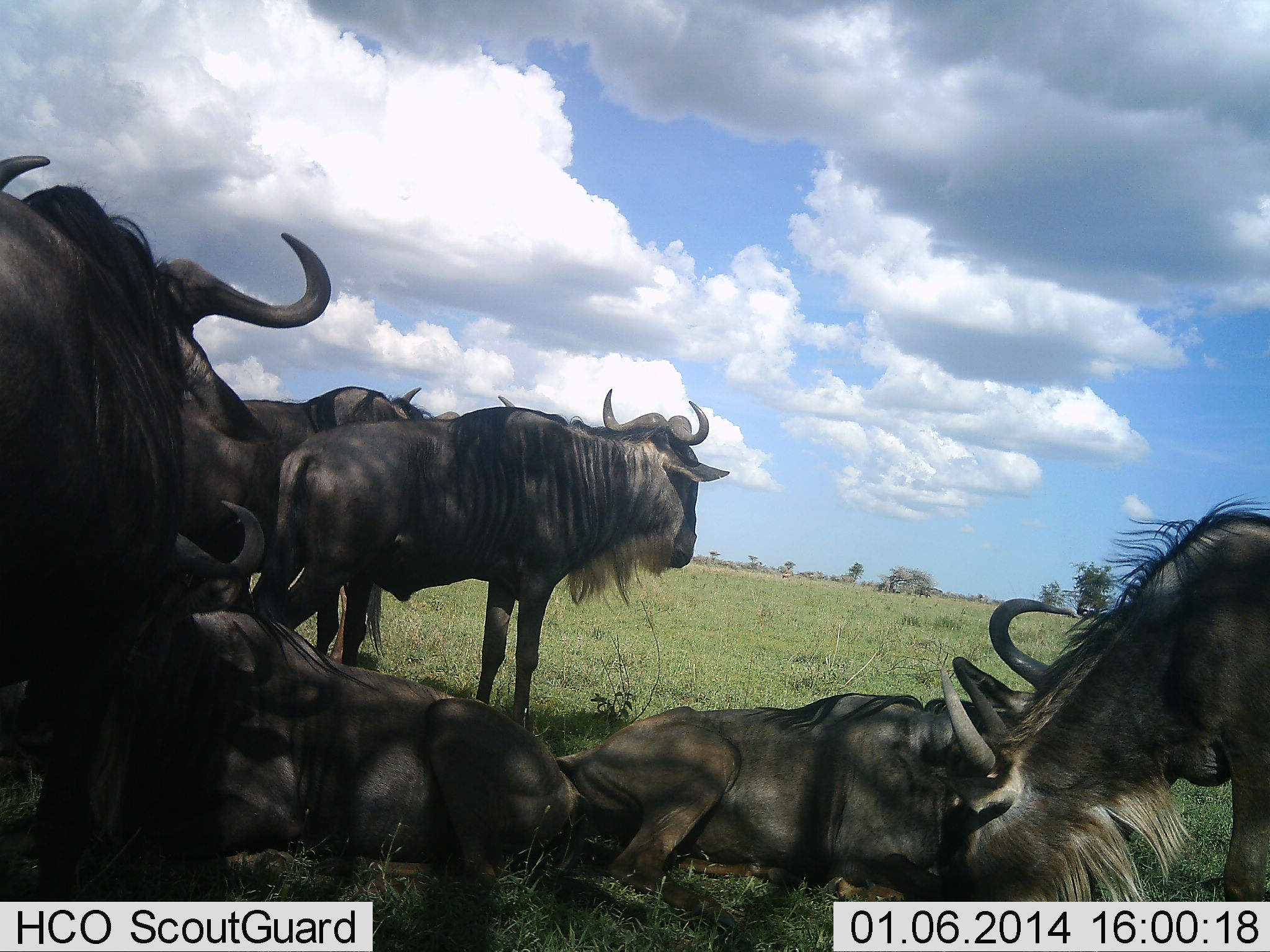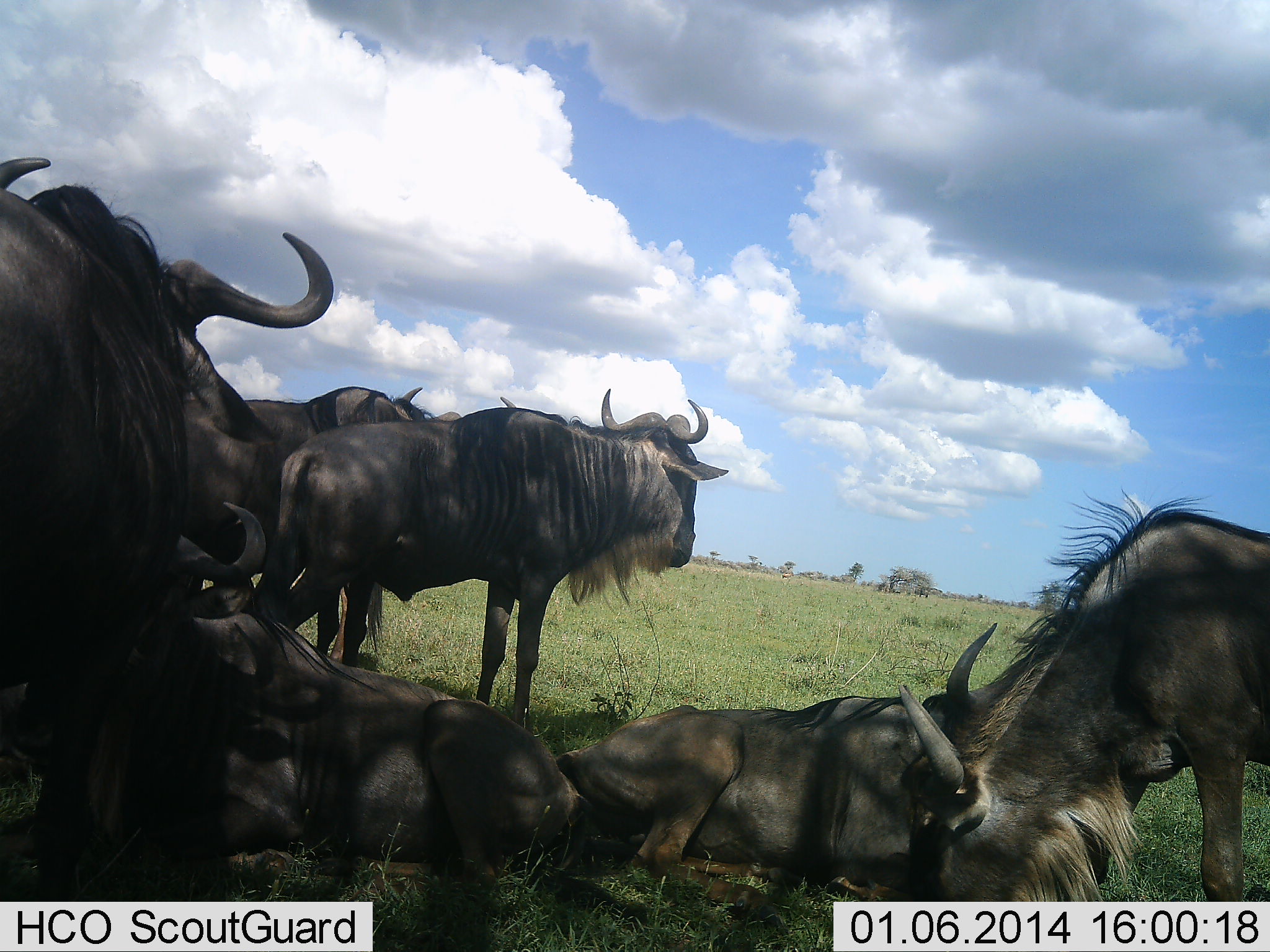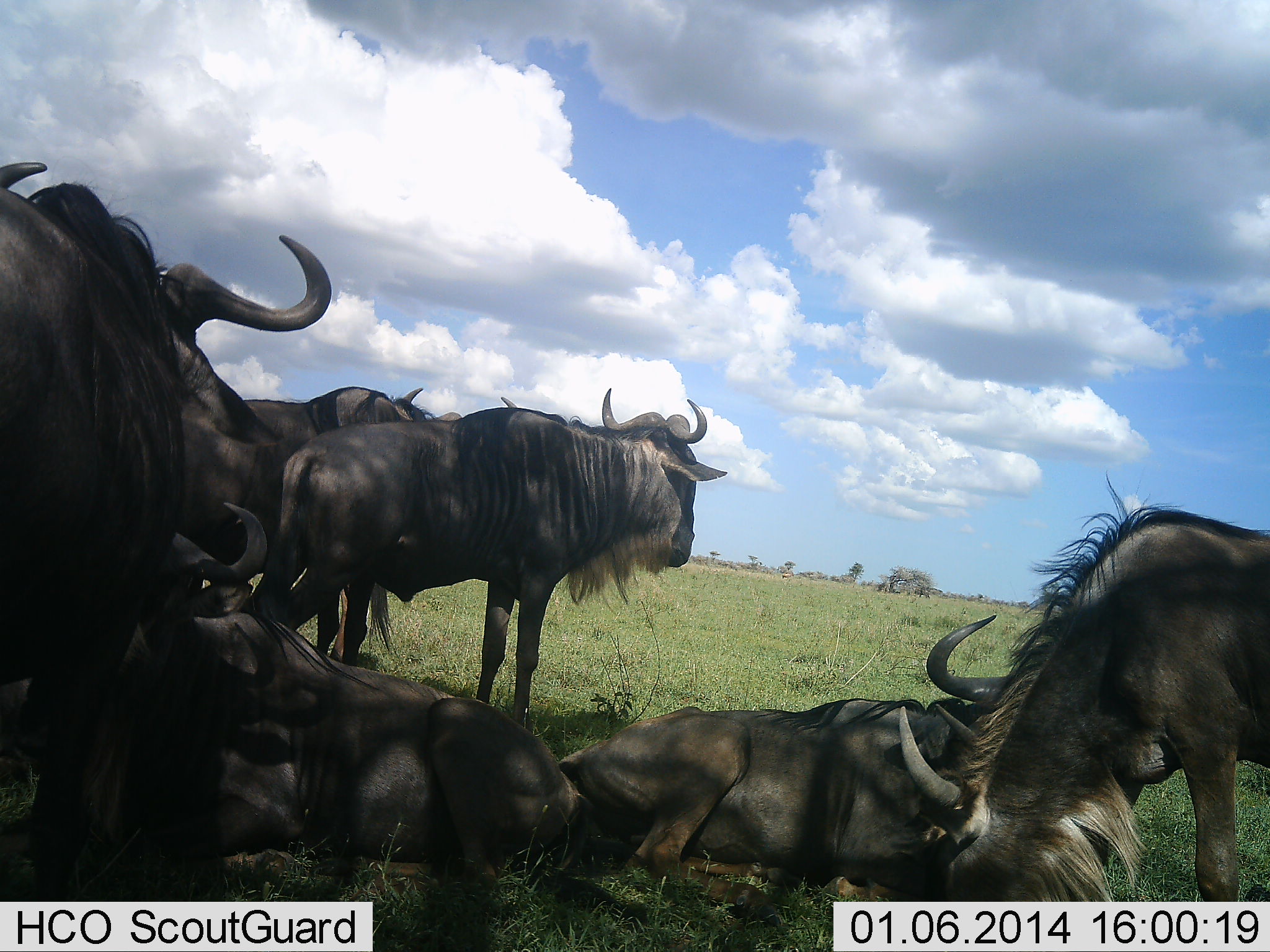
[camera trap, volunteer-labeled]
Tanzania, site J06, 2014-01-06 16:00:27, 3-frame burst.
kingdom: Animalia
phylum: Chordata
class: Mammalia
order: Artiodactyla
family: Bovidae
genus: Connochaetes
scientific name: Connochaetes taurinus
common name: blue wildebeest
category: wildebeest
Wildebeest (blue wildebeest) (Connochaetes taurinus), count 6. Behavior (volunteer vote fractions): standing 70%, resting 80%, moving 0%, interacting 40%. Young present (vote fraction): 0%. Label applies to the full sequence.